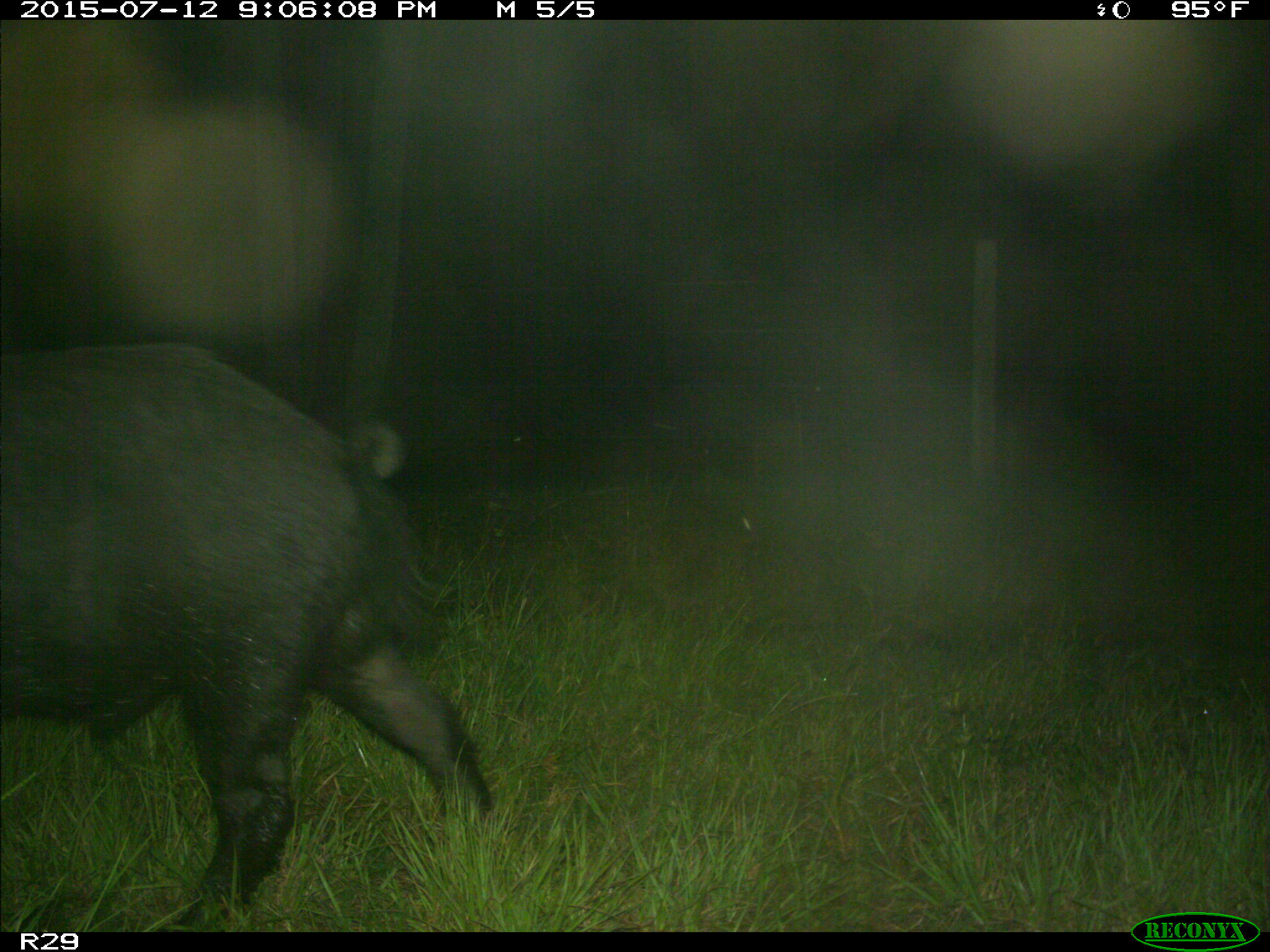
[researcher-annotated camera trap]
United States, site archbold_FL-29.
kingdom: Animalia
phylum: Chordata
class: Mammalia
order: Artiodactyla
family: Suidae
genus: Sus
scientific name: Sus scrofa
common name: wild boar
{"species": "Sus scrofa (wild boar)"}